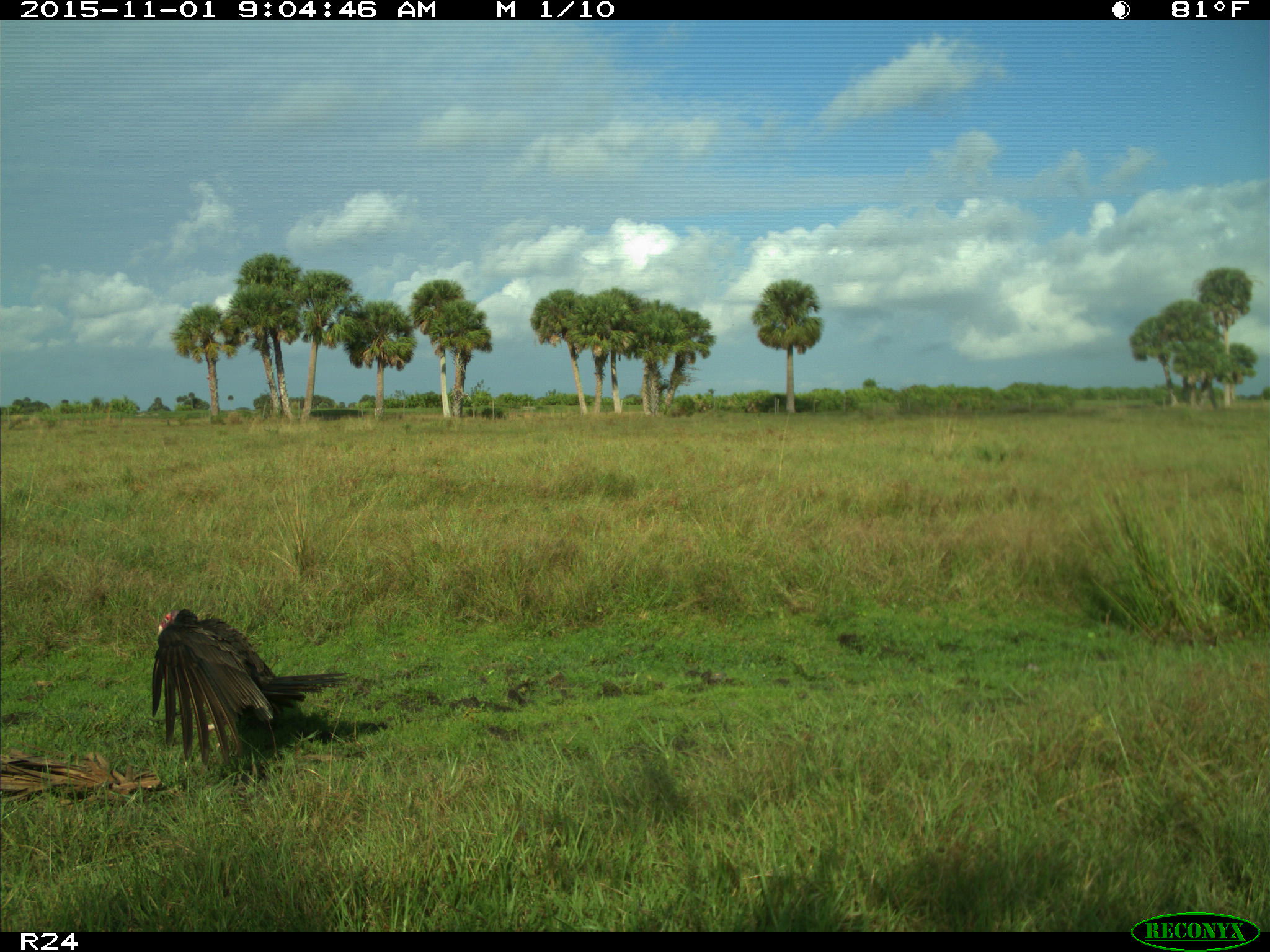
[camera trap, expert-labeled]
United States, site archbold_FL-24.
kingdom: Animalia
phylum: Chordata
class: Aves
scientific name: Aves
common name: birds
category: unidentified bird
Unidentified bird (birds) (Aves).